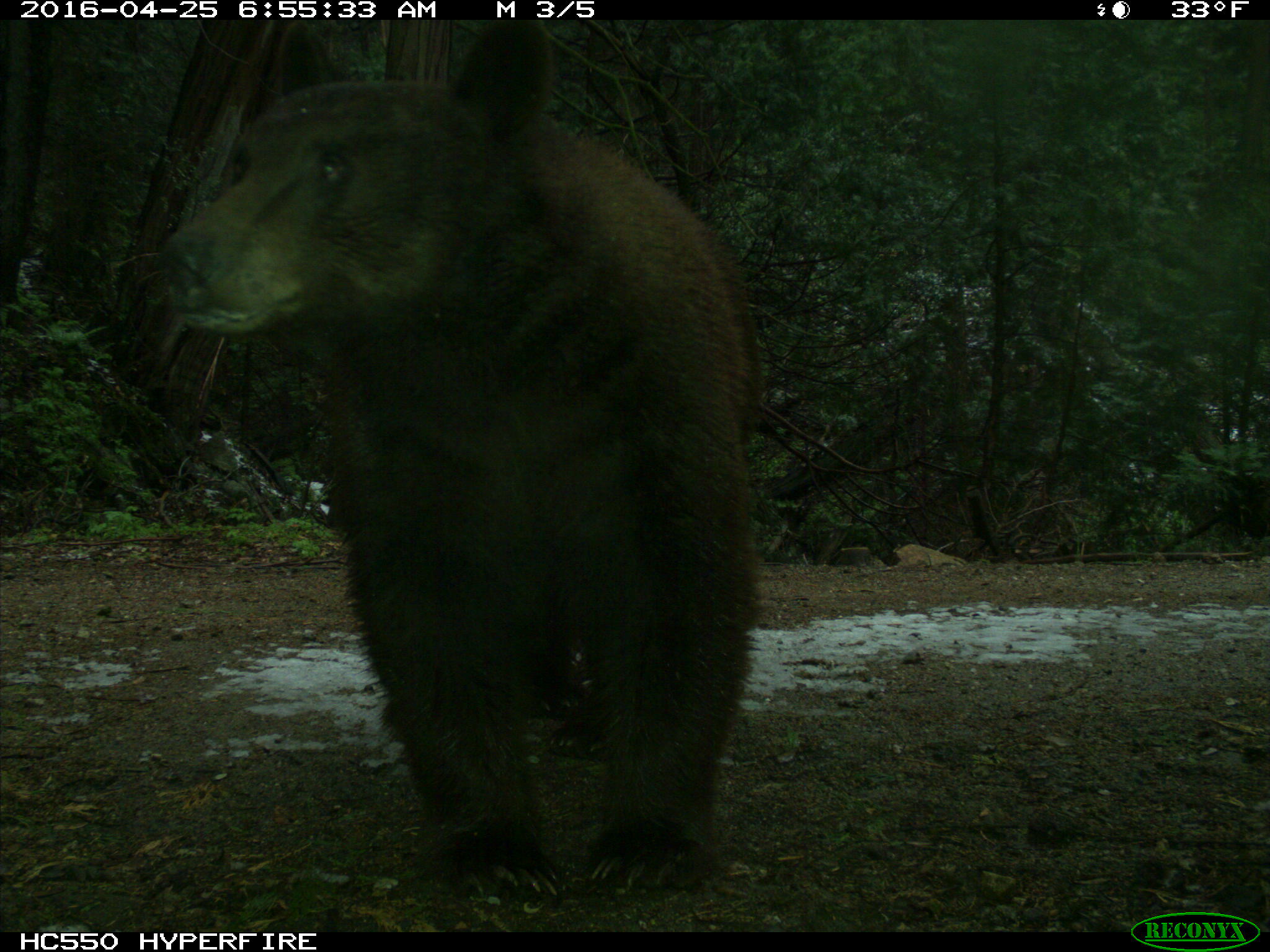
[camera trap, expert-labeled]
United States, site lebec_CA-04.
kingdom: Animalia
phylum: Chordata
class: Mammalia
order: Carnivora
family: Ursidae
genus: Ursus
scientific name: Ursus americanus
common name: american black bear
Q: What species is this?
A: Ursus americanus (american black bear).